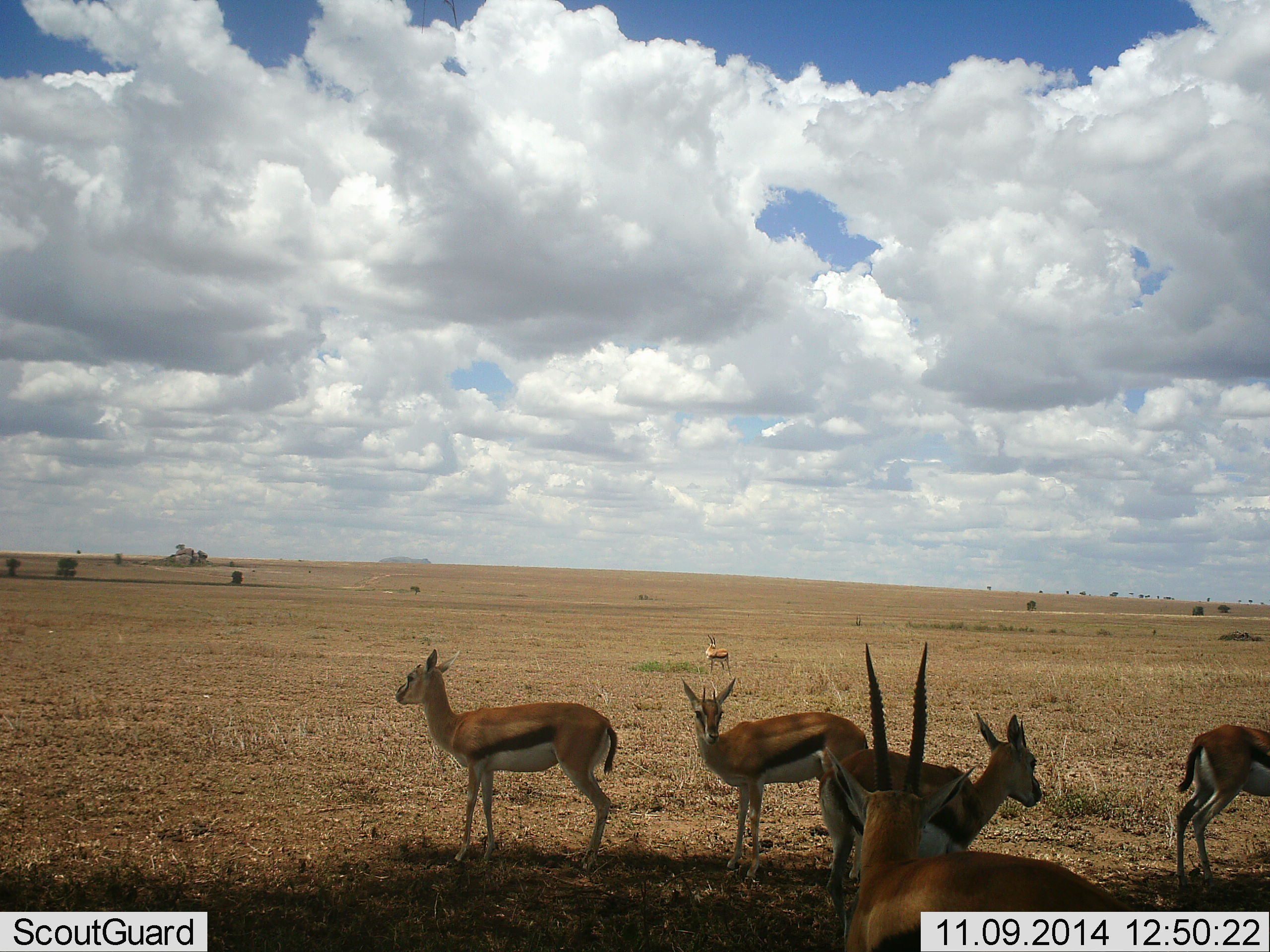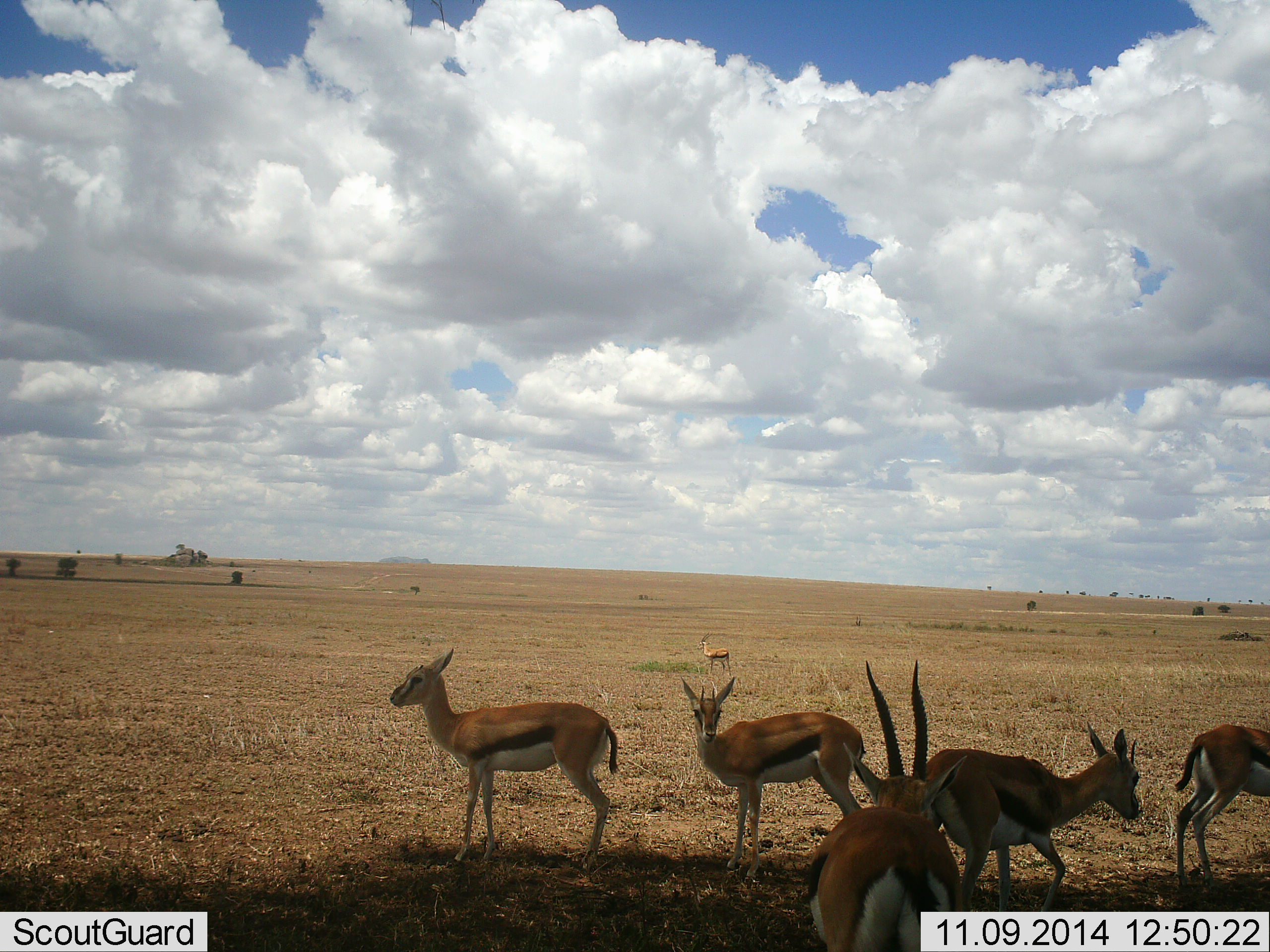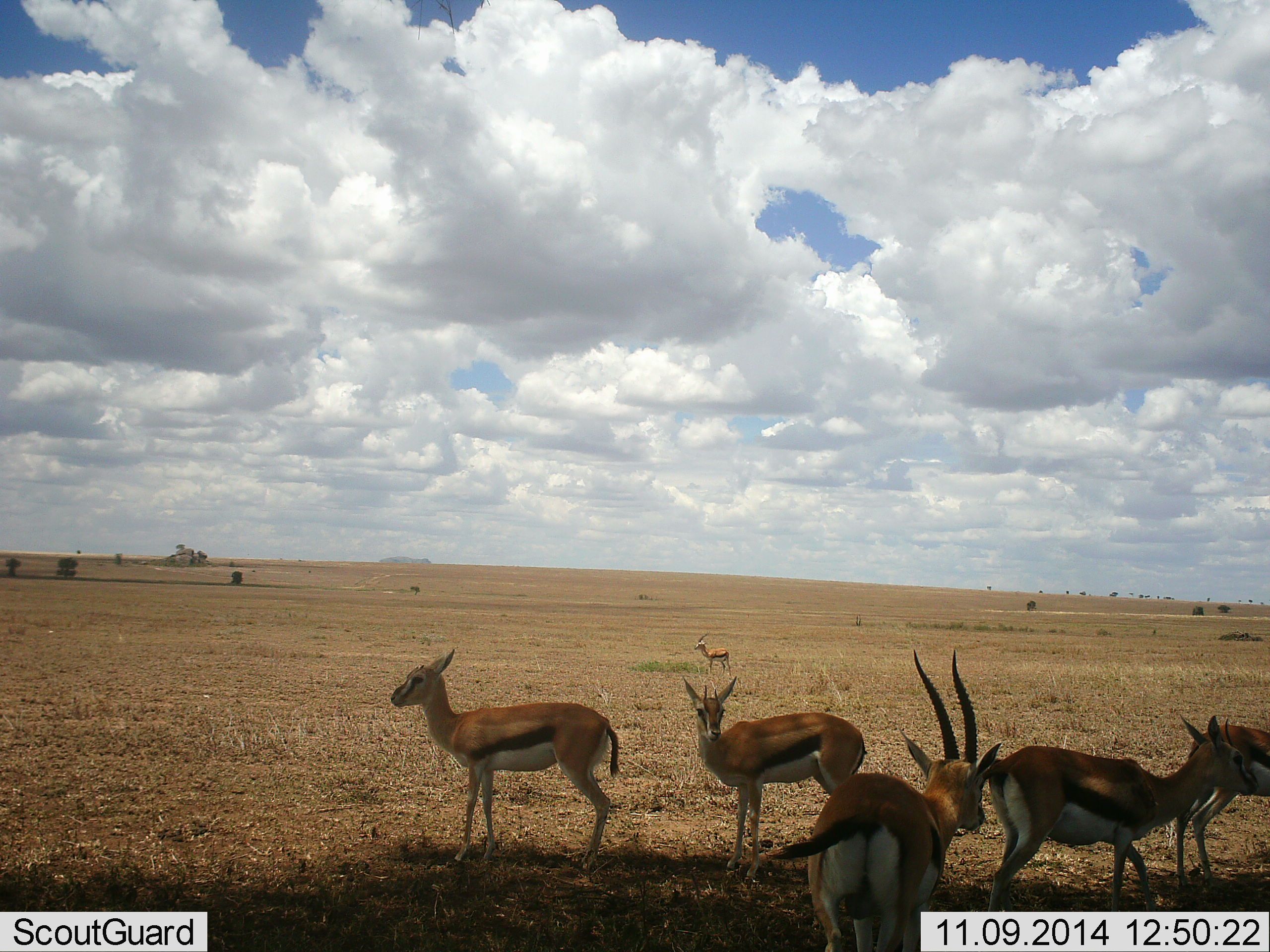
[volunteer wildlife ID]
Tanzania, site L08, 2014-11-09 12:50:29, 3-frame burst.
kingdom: Animalia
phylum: Chordata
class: Mammalia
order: Artiodactyla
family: Bovidae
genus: Eudorcas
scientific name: Eudorcas thomsonii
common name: thomson's gazelle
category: gazellethomsons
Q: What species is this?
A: Gazellethomsons (thomson's gazelle) (Eudorcas thomsonii).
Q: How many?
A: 6.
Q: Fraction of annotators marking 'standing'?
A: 100%.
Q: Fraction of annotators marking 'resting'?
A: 0%.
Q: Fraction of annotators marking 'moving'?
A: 50%.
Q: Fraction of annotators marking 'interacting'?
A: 10%.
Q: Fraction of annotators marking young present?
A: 10%.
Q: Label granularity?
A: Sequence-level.